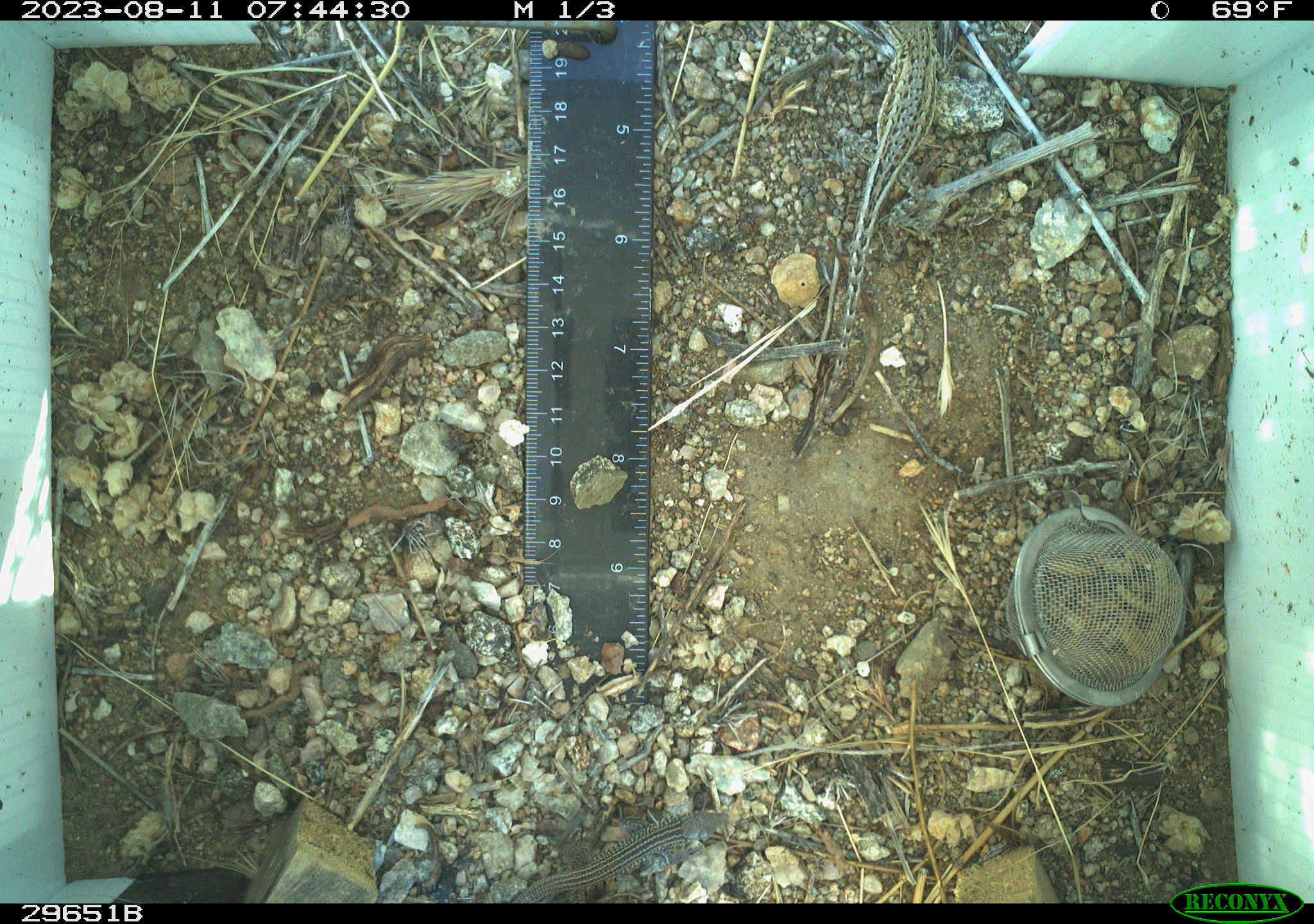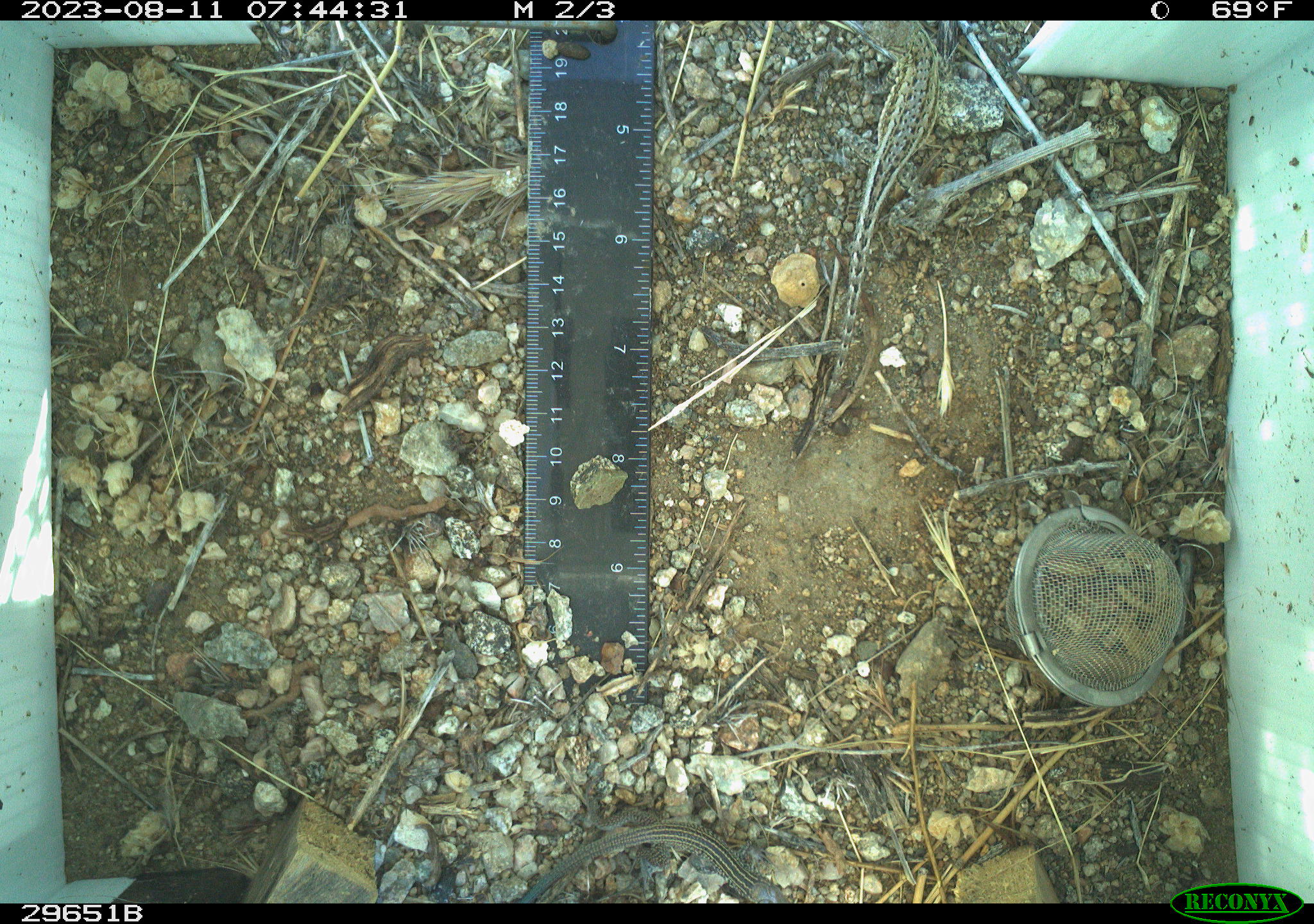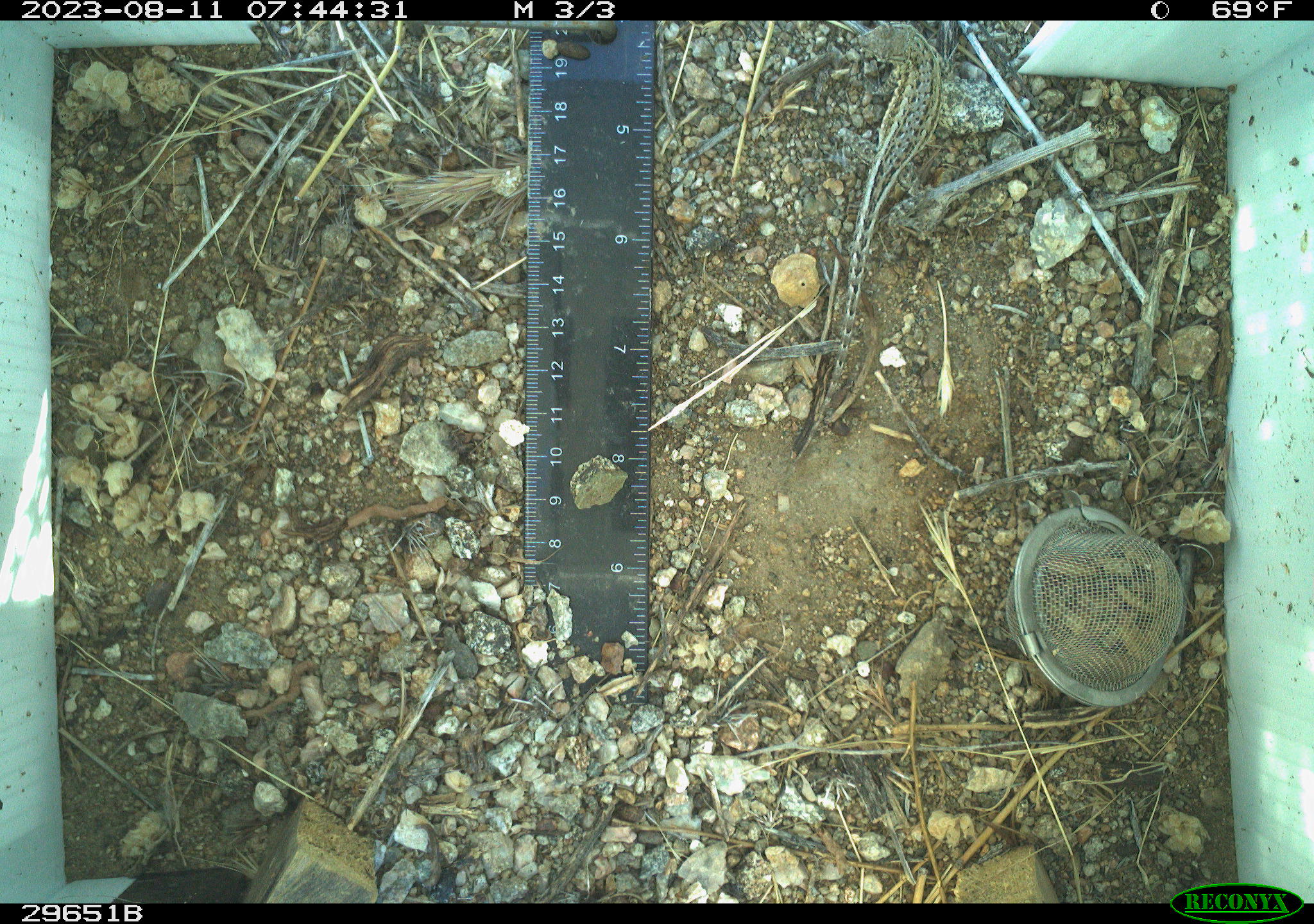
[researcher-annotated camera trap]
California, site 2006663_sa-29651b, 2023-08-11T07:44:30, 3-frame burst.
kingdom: Animalia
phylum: Chordata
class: Reptilia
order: Squamata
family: Phrynosomatidae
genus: Uta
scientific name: Uta stansburiana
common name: common side-blotched lizard